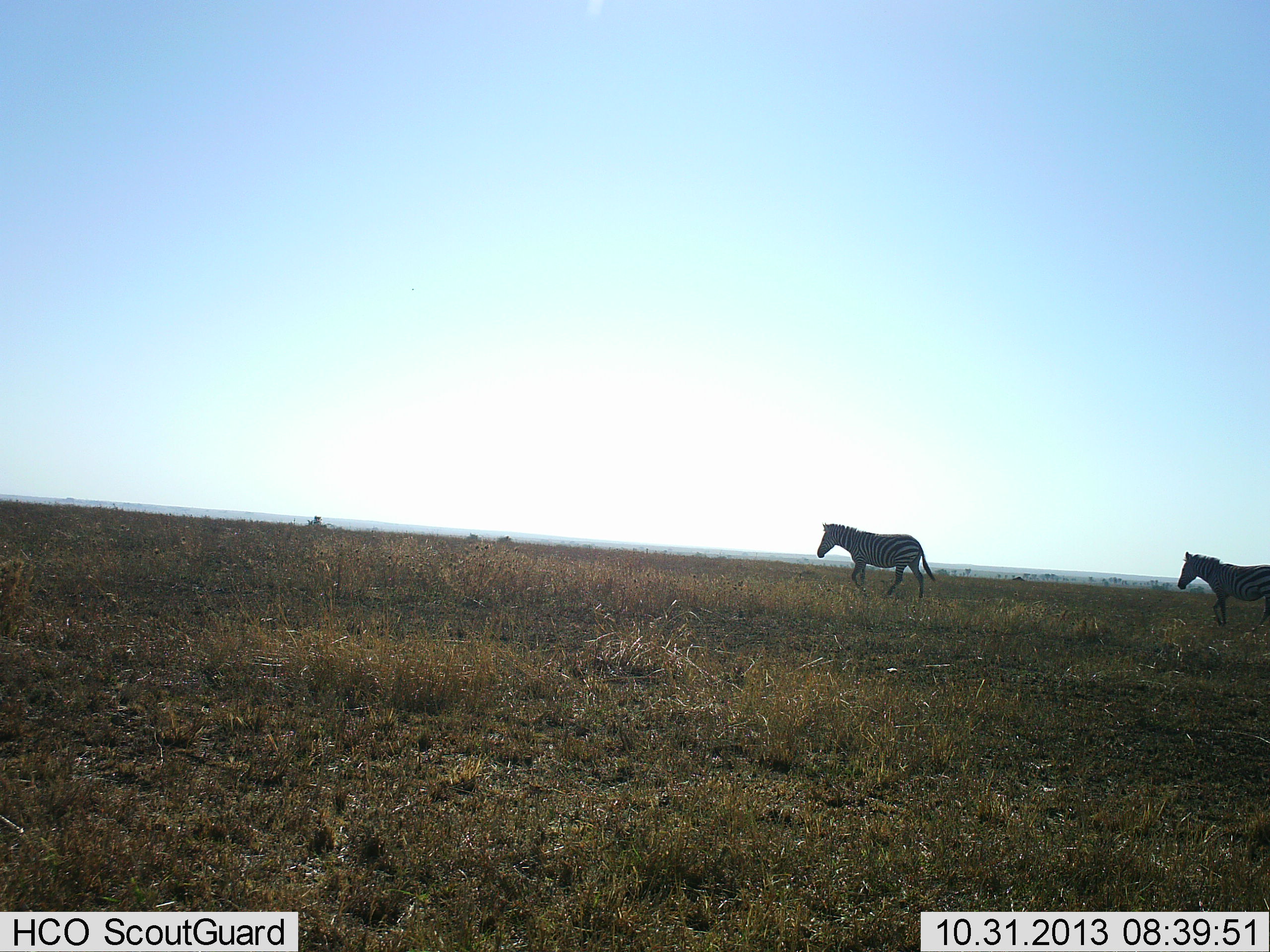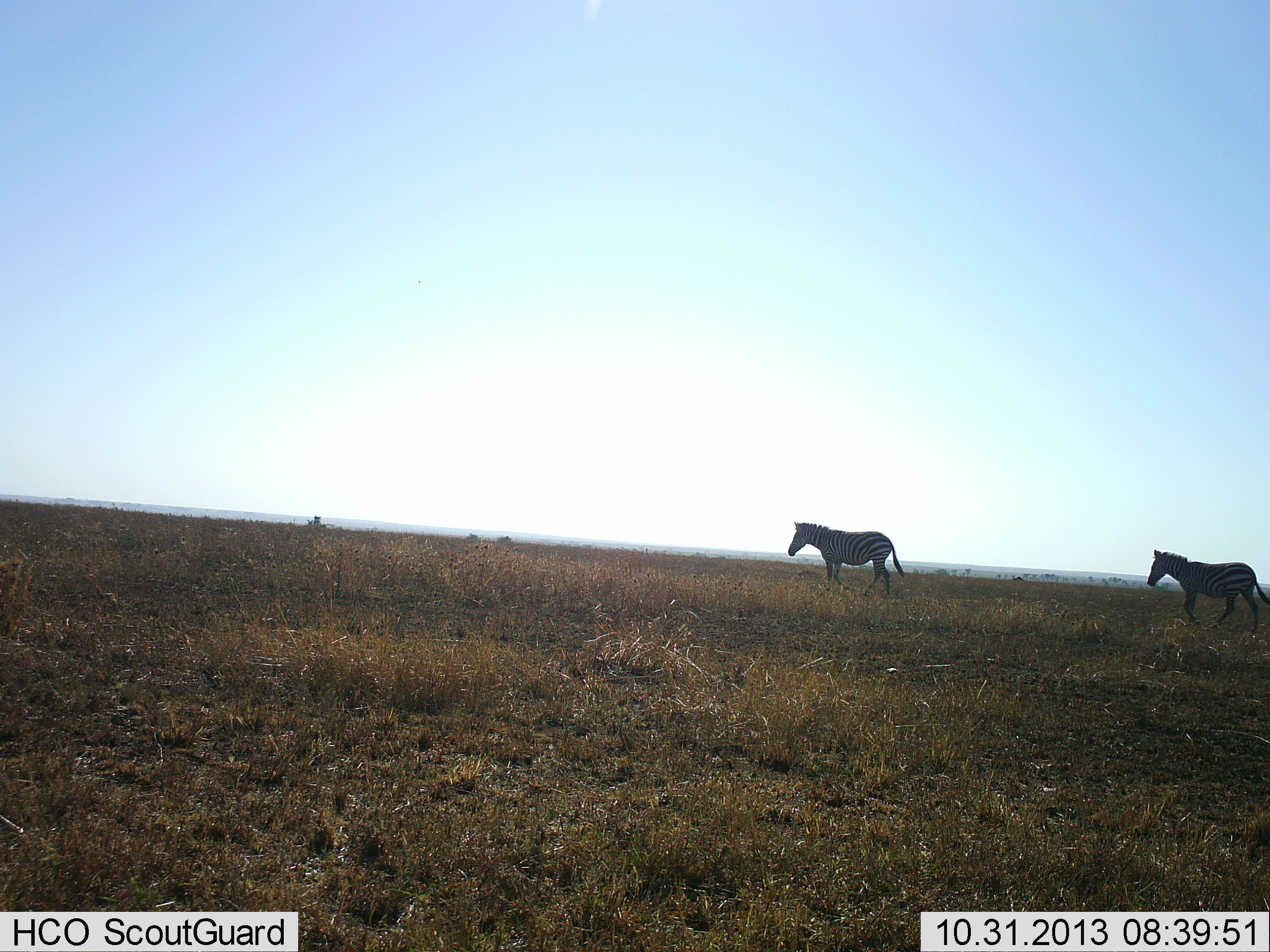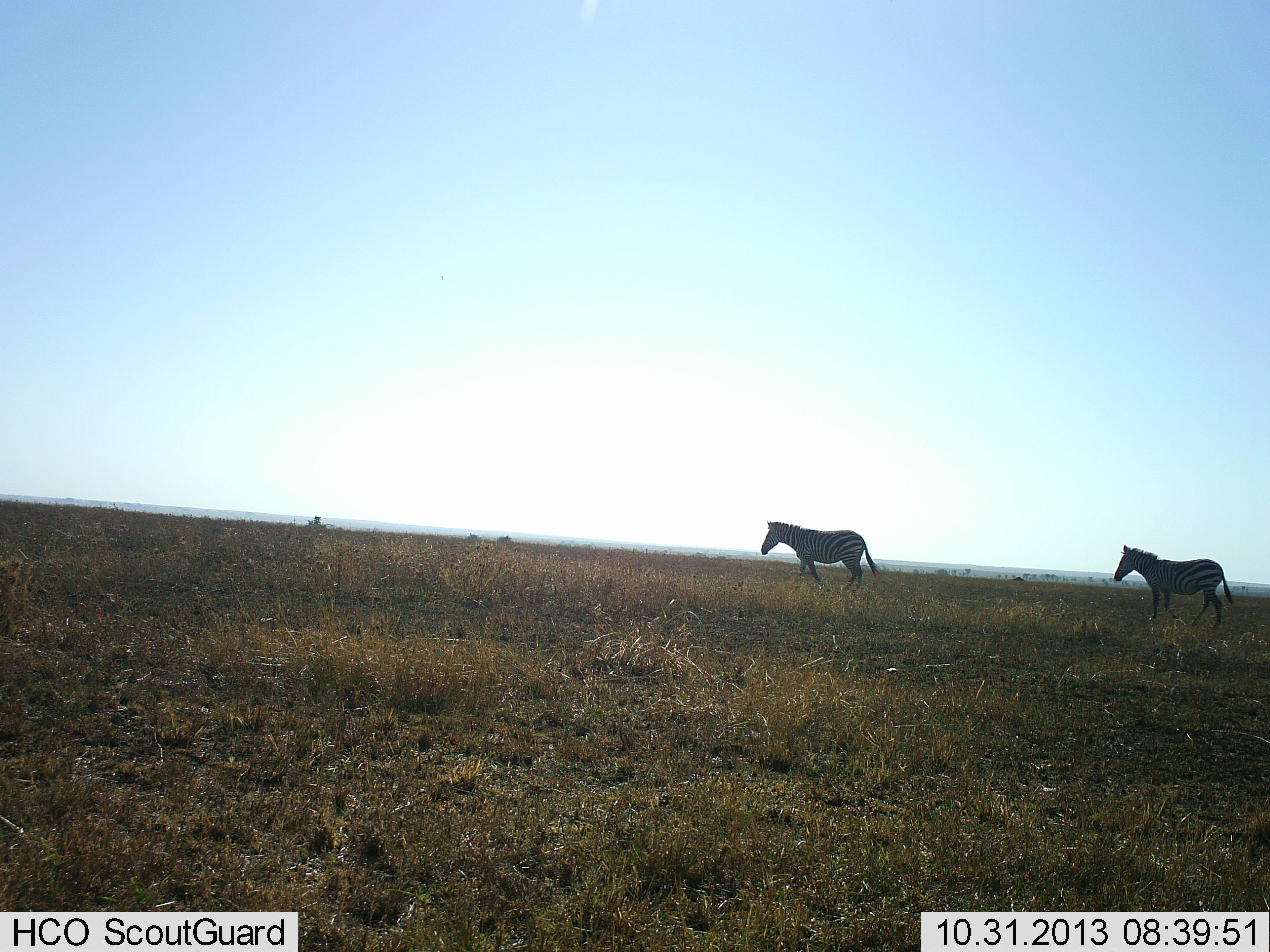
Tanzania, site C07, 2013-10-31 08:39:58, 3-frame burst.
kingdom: Animalia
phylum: Chordata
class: Mammalia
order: Perissodactyla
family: Equidae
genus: Equus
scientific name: Equus quagga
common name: plains zebra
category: zebra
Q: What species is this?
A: Zebra (plains zebra) (Equus quagga).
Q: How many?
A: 2.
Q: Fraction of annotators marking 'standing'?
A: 10%.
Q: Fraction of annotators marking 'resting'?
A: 0%.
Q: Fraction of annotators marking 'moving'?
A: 90%.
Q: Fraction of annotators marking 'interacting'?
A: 0%.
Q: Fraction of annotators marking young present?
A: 0%.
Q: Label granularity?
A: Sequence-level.